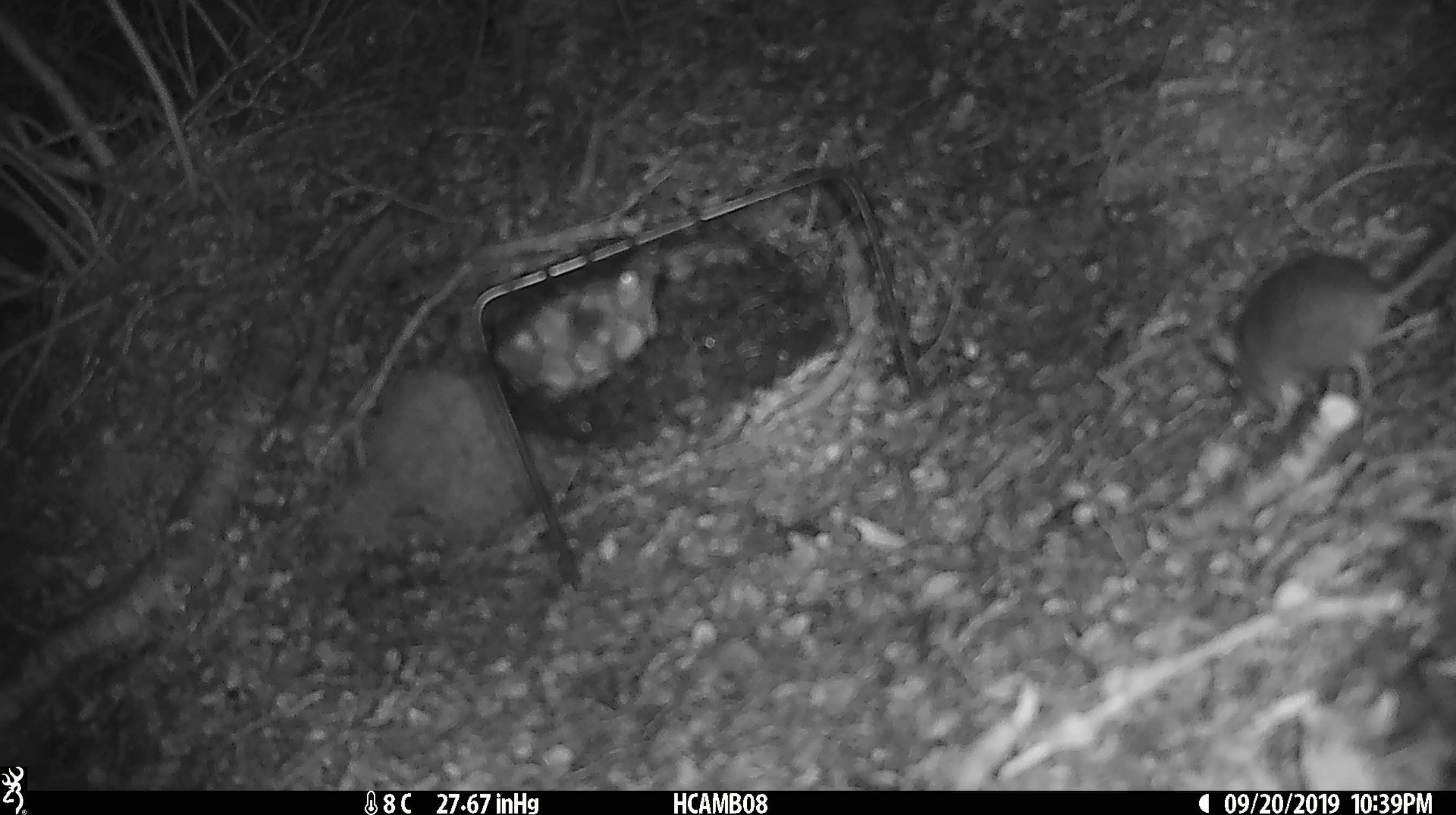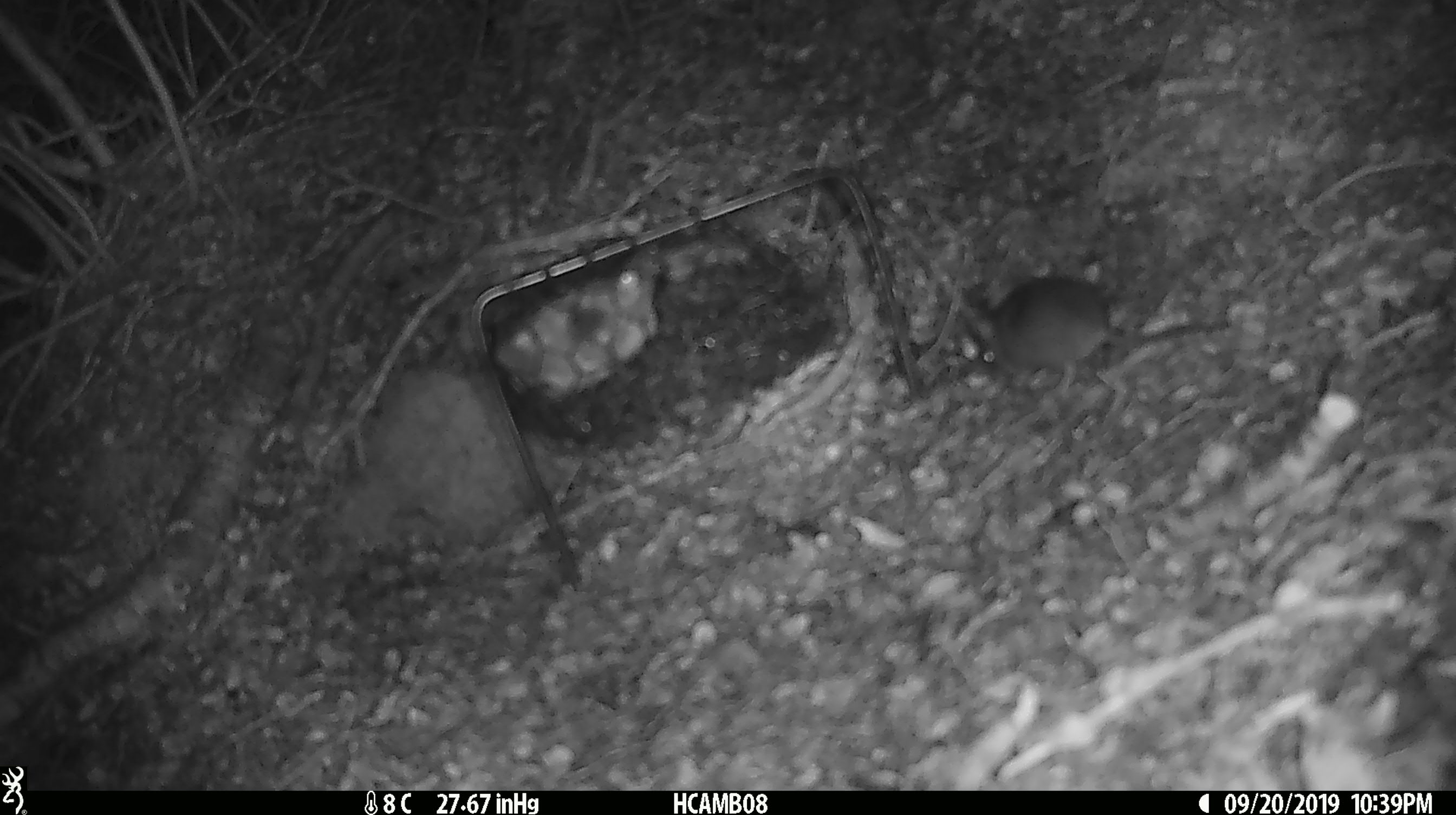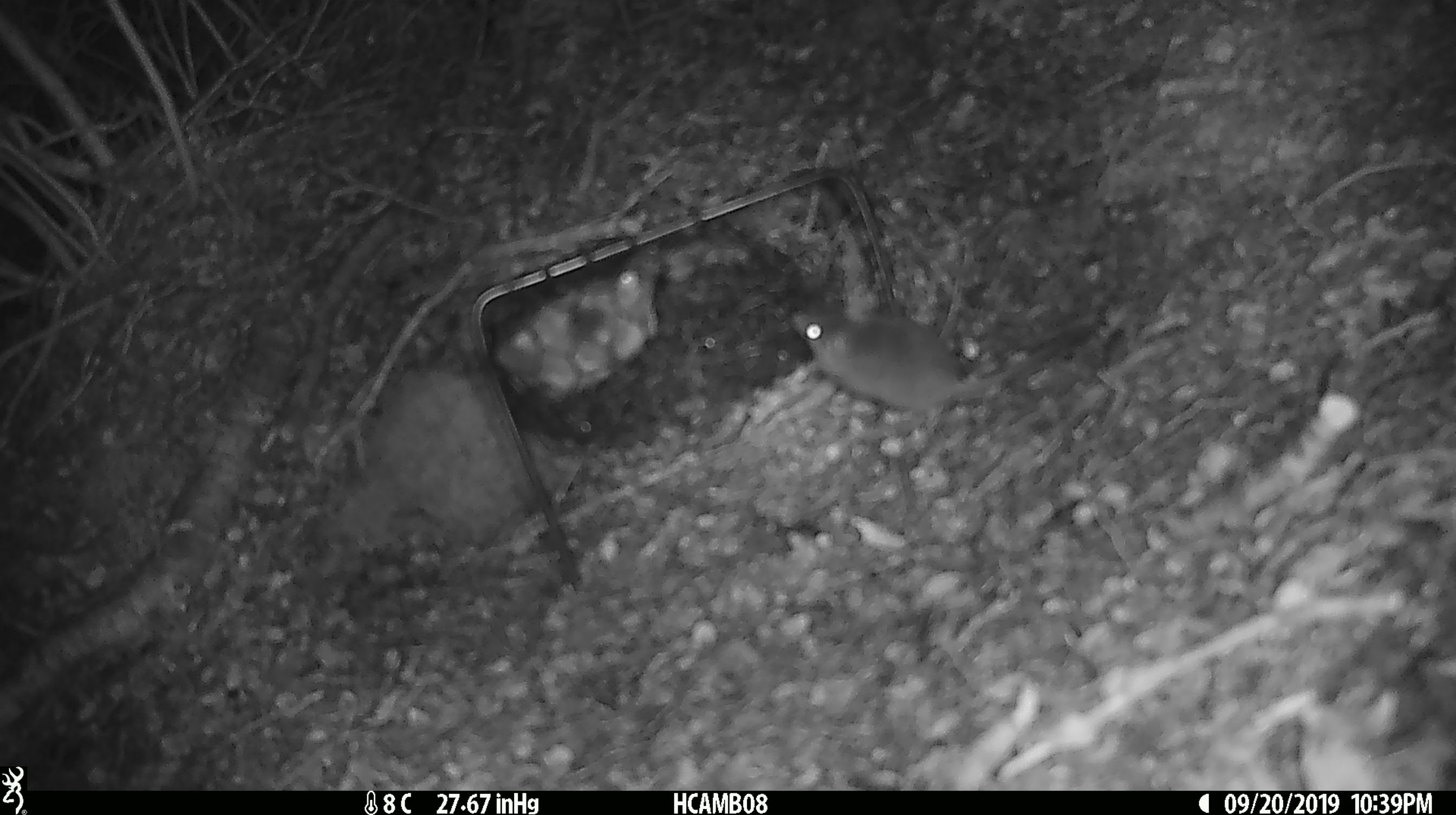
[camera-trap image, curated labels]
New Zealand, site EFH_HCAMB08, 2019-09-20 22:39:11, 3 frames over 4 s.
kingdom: Animalia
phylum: Chordata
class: Mammalia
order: Rodentia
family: Muridae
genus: Mus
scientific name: Mus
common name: mouse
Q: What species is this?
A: Mouse (Mus).